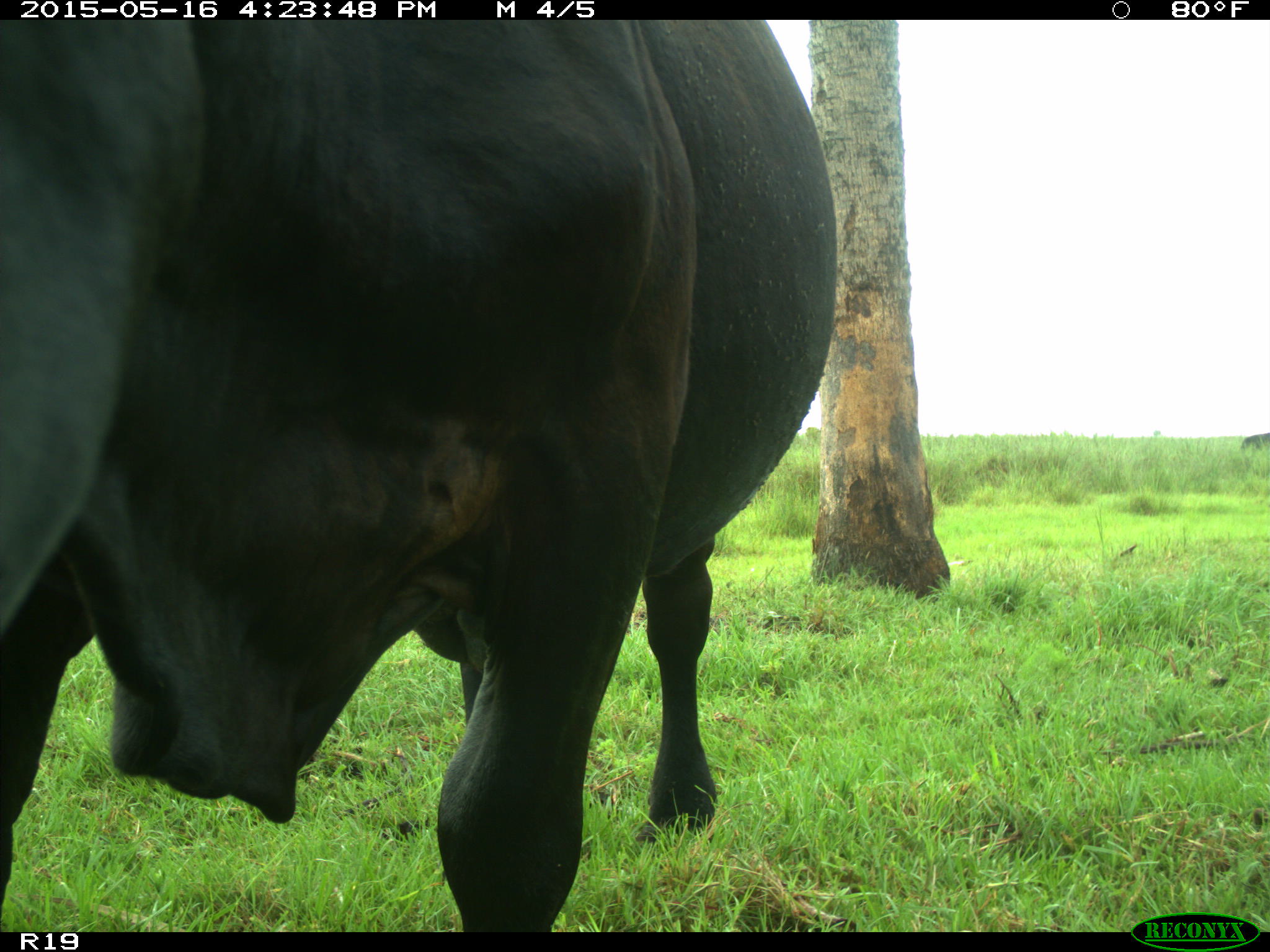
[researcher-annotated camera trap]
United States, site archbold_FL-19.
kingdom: Animalia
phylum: Chordata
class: Mammalia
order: Artiodactyla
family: Bovidae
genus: Bos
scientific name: Bos taurus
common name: domestic cow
Bos taurus (domestic cow).